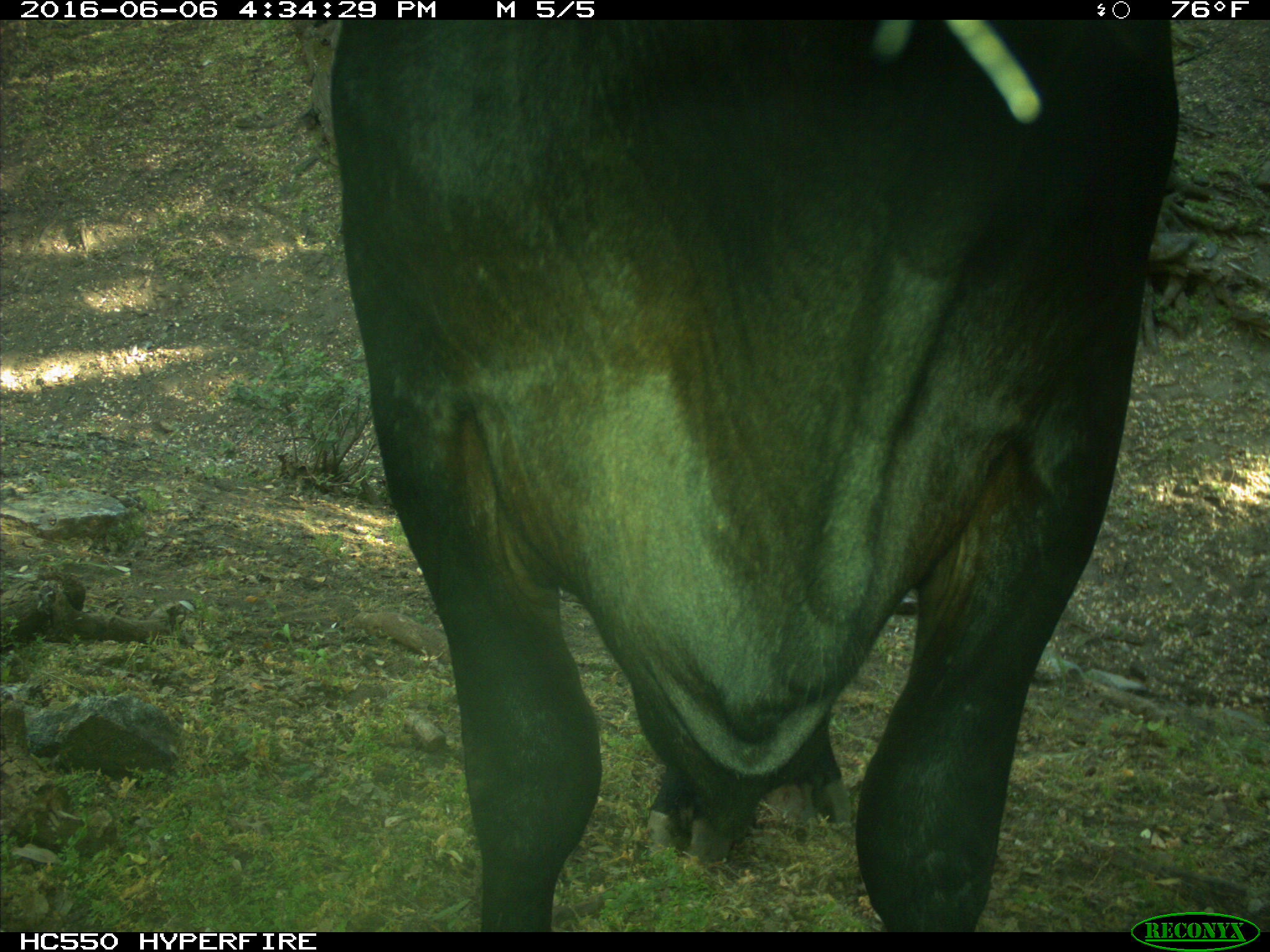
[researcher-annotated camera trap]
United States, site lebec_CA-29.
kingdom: Animalia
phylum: Chordata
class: Mammalia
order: Artiodactyla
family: Bovidae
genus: Bos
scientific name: Bos taurus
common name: domestic cow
Bos taurus (domestic cow).